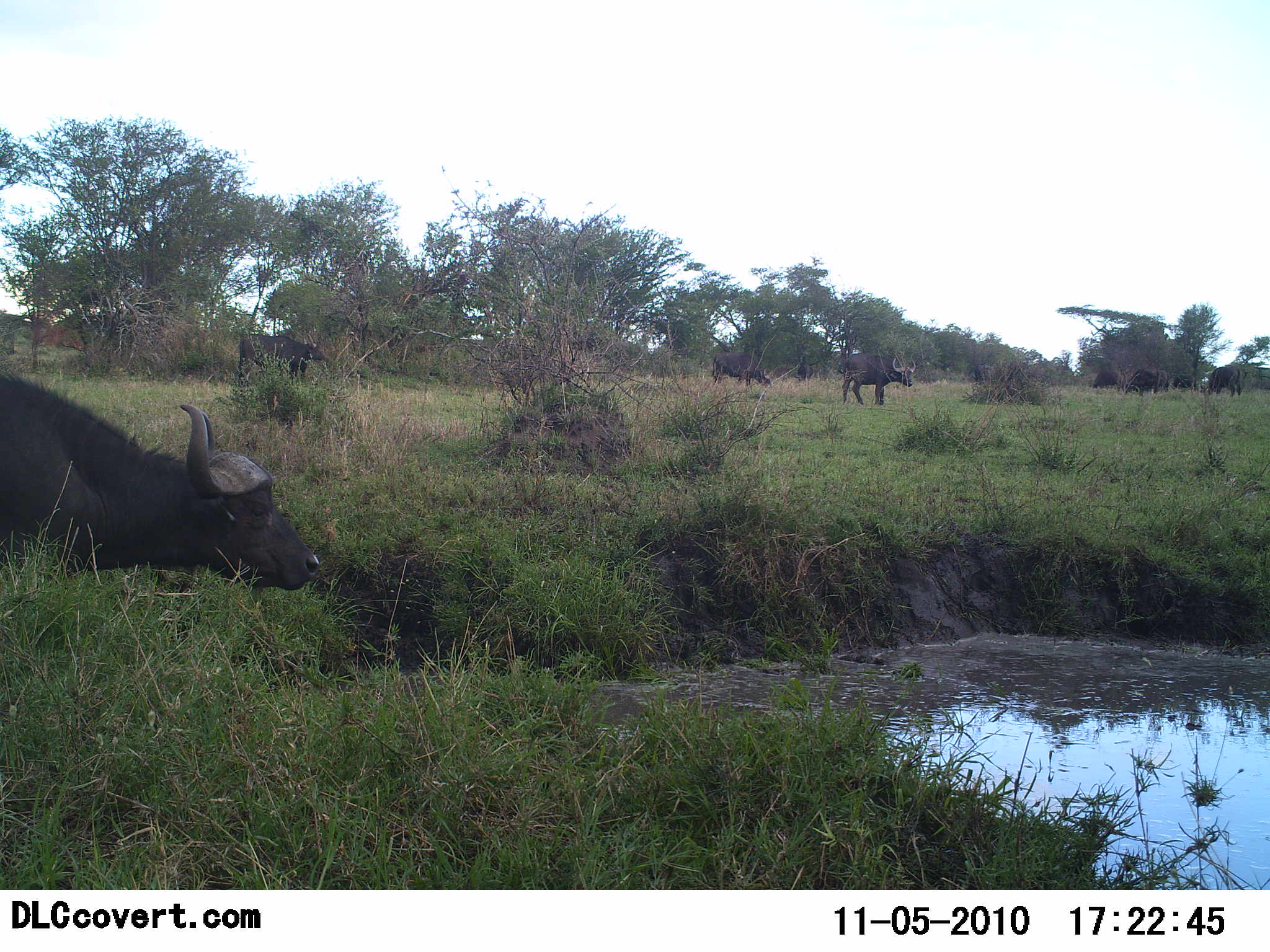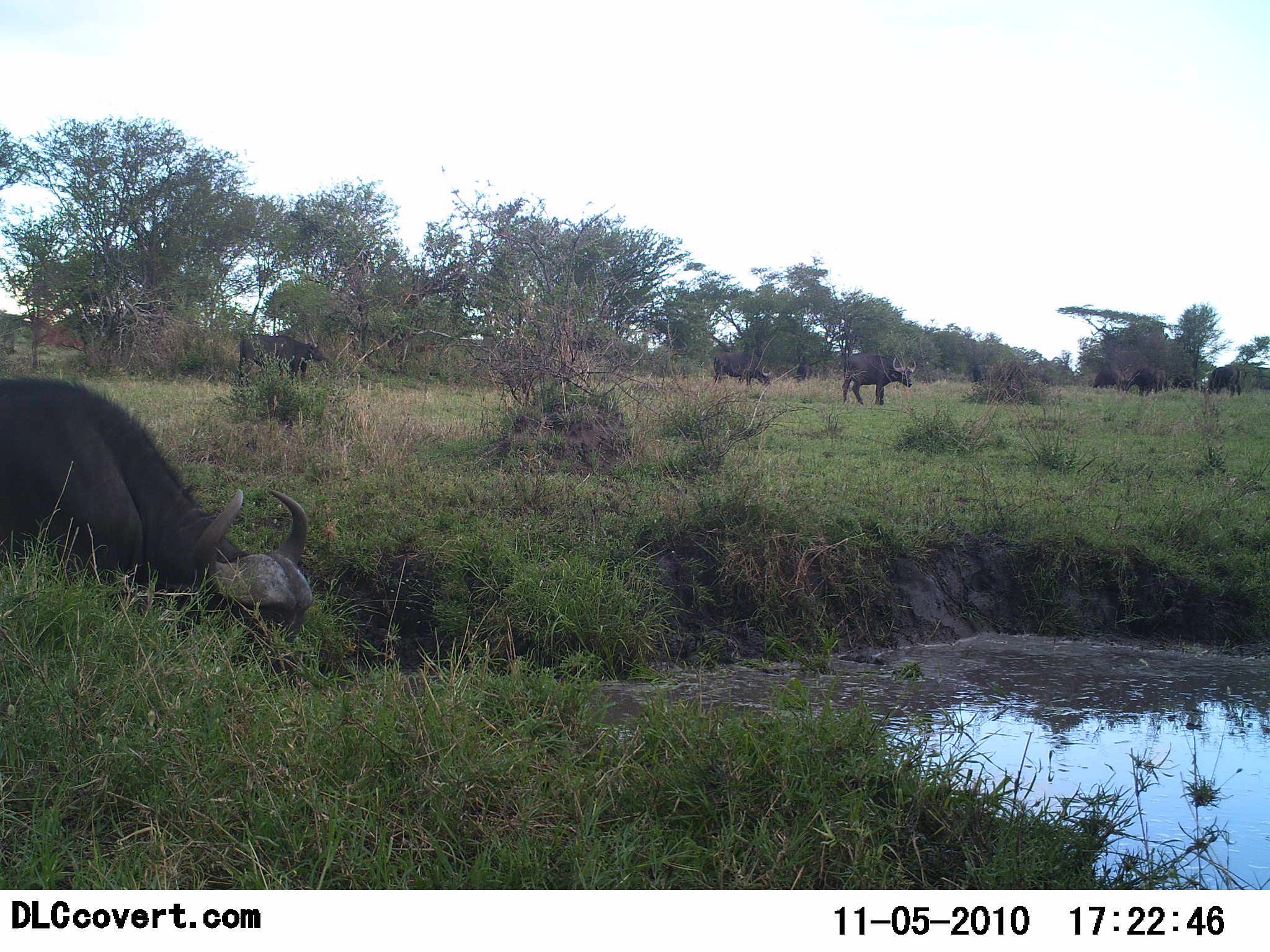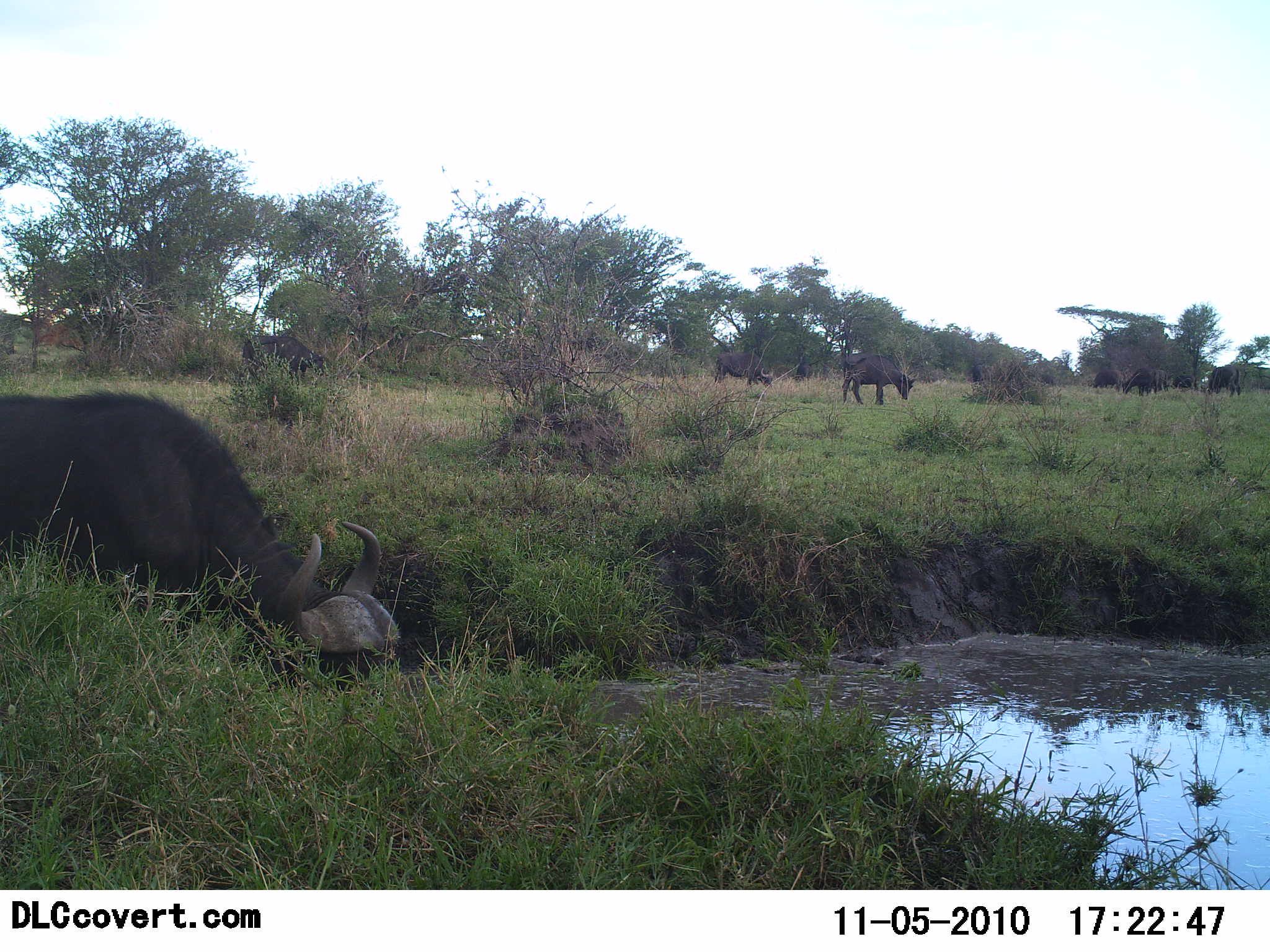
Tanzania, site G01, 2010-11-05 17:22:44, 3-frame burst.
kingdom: Animalia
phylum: Chordata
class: Mammalia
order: Artiodactyla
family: Bovidae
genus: Syncerus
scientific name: Syncerus caffer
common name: cape buffalo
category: buffalo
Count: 11-50.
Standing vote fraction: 67%.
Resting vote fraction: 5%.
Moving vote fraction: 29%.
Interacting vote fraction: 10%.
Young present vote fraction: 0%.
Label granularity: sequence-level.